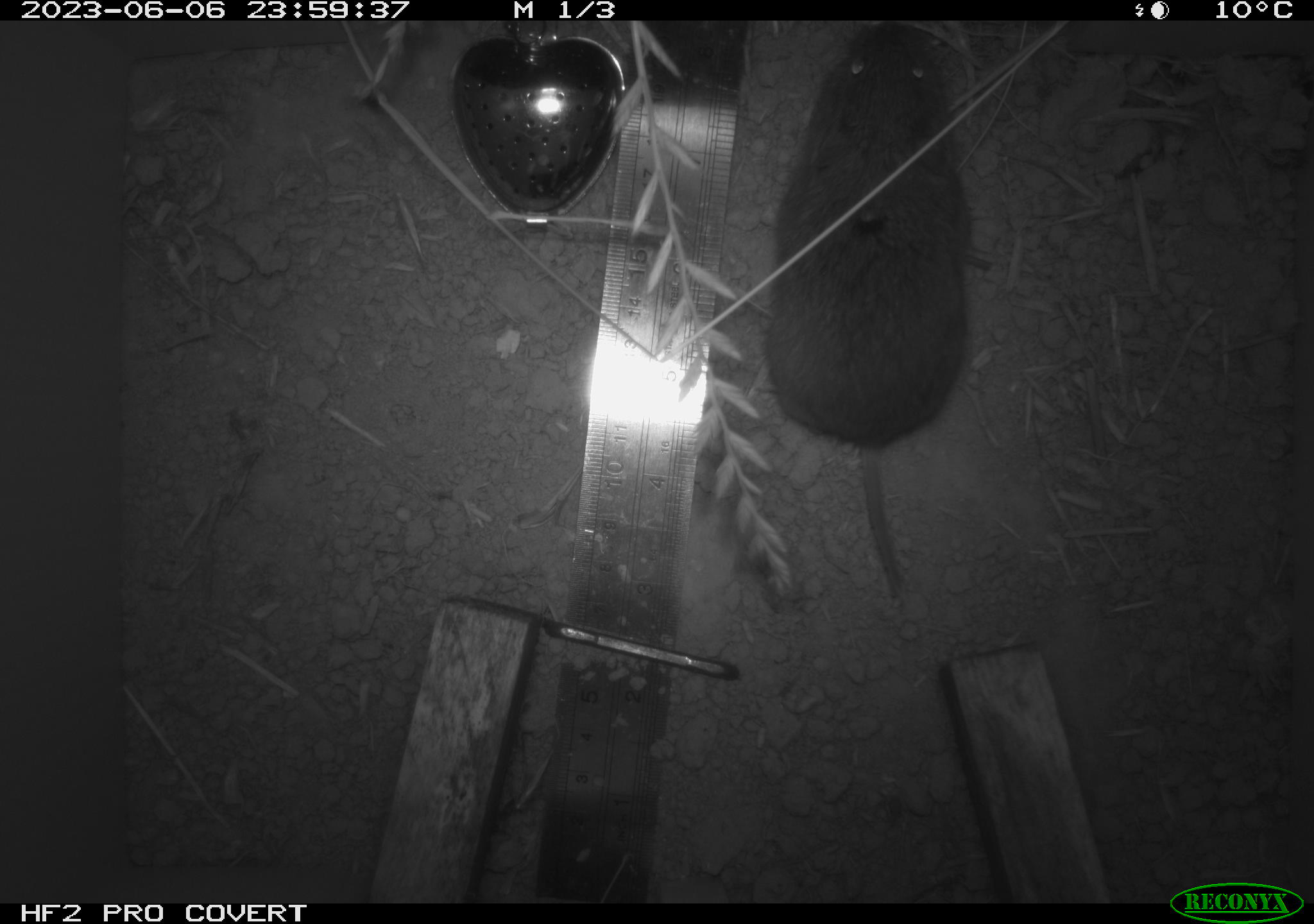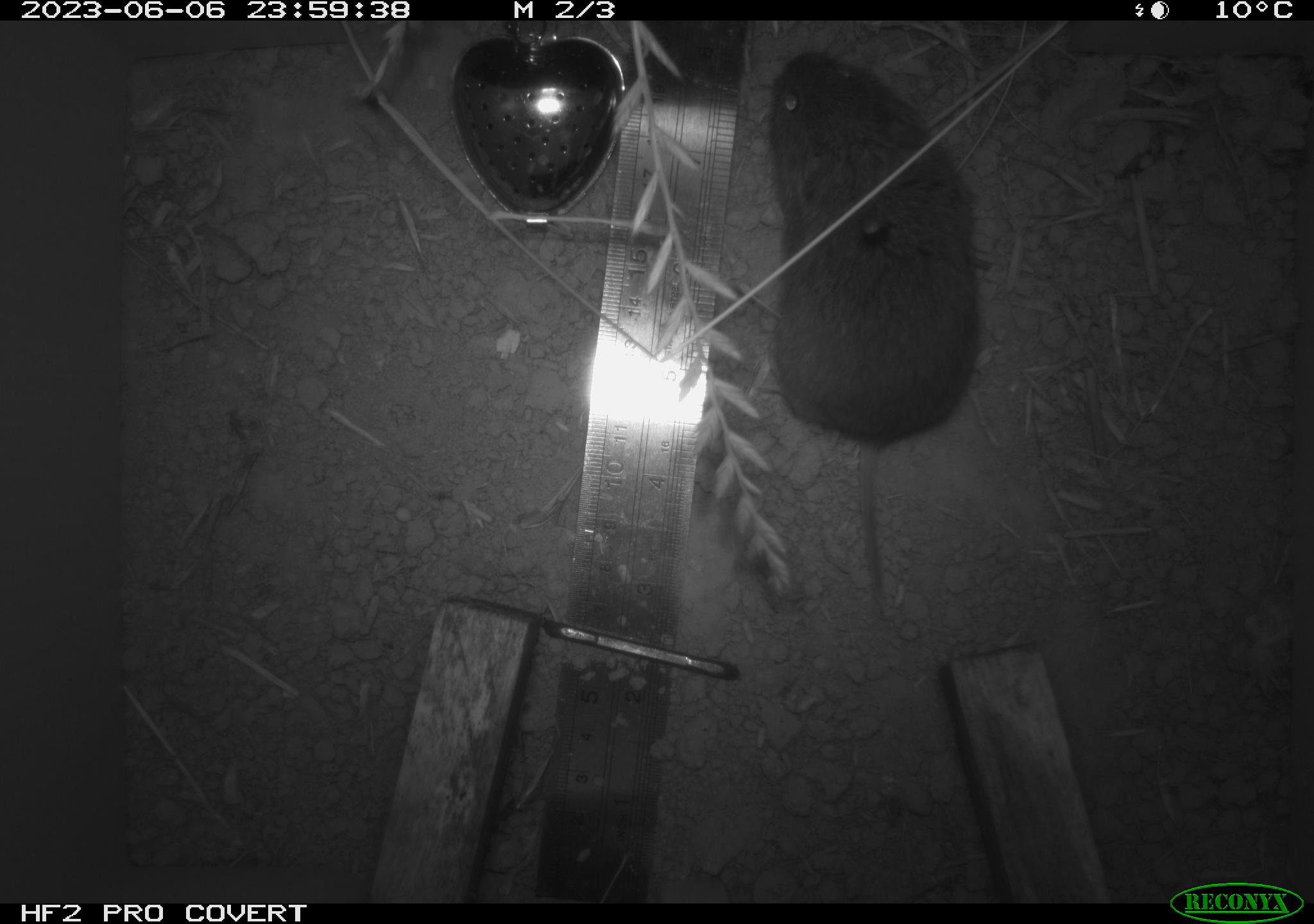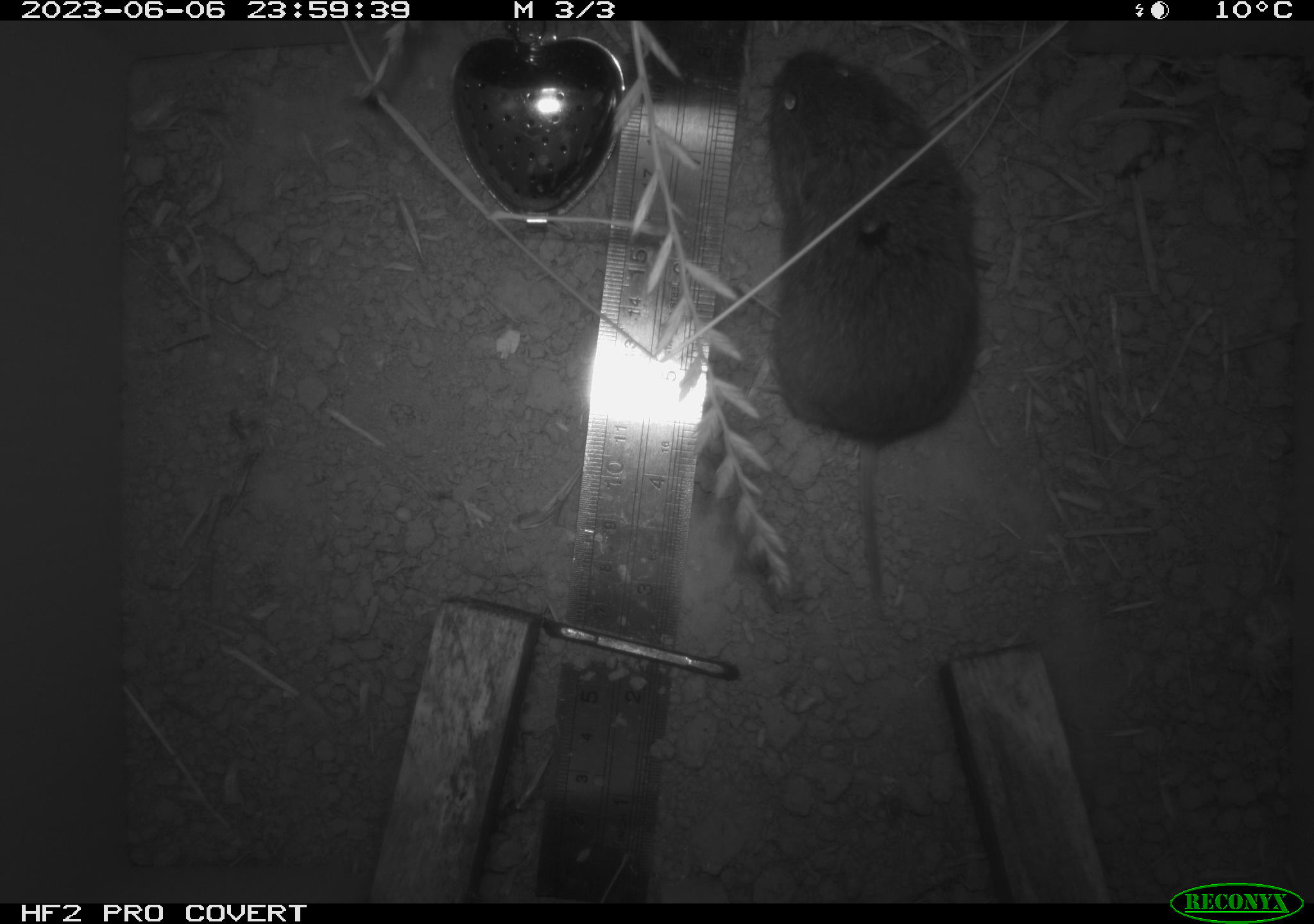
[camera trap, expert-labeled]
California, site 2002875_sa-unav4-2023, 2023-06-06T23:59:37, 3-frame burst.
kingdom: Animalia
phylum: Chordata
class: Mammalia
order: Rodentia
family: Cricetidae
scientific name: Arvicolinae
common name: voles, lemmings, and muskrats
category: arvicolinae subfamily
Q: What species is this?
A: Arvicolinae subfamily (voles, lemmings, and muskrats) (Arvicolinae).